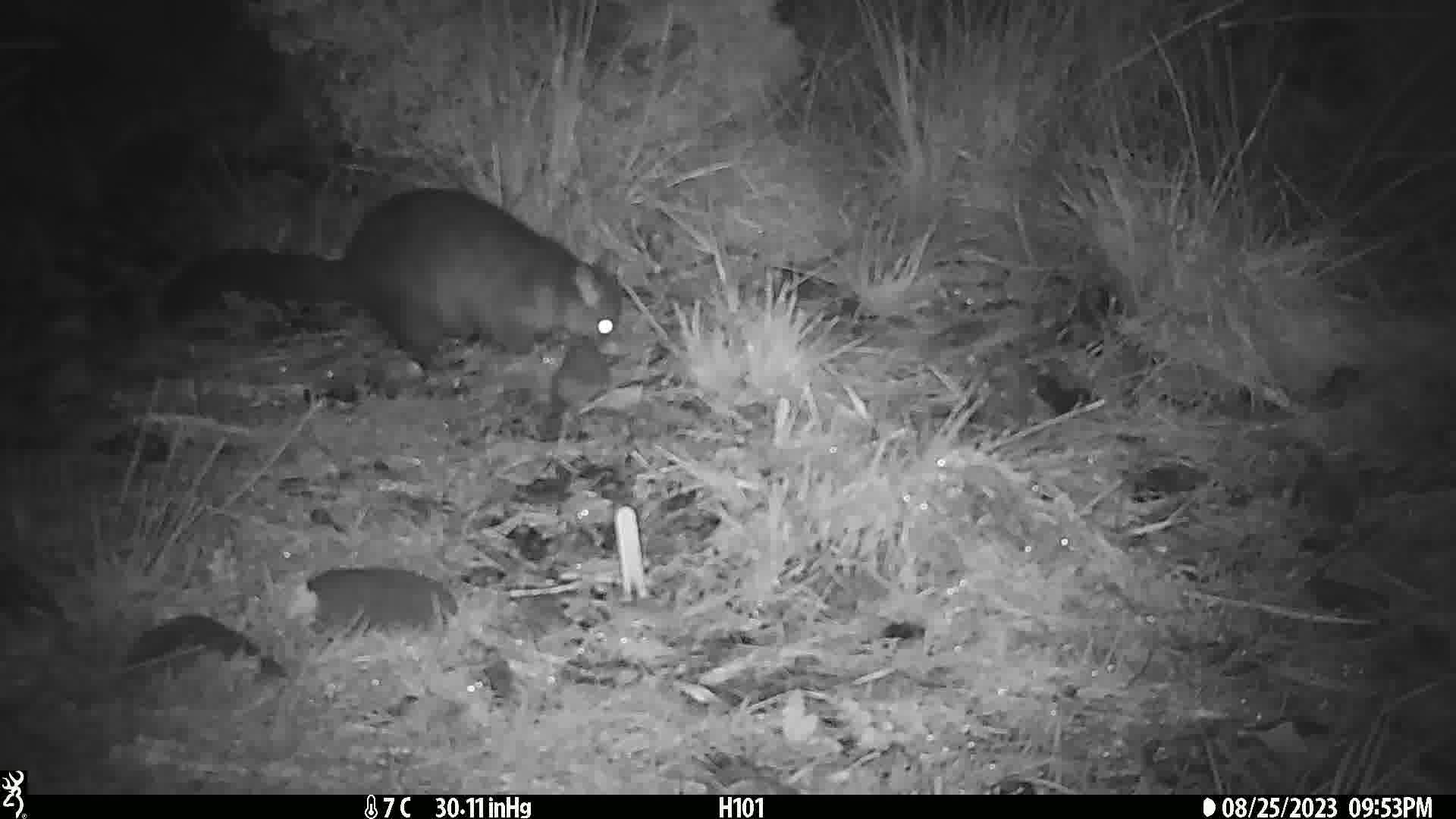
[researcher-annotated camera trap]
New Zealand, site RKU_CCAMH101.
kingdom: Animalia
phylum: Chordata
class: Mammalia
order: Diprotodontia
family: Phalangeridae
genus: Trichosurus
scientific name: Trichosurus vulpecula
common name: common brushtail possum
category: possum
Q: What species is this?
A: Possum (common brushtail possum) (Trichosurus vulpecula).